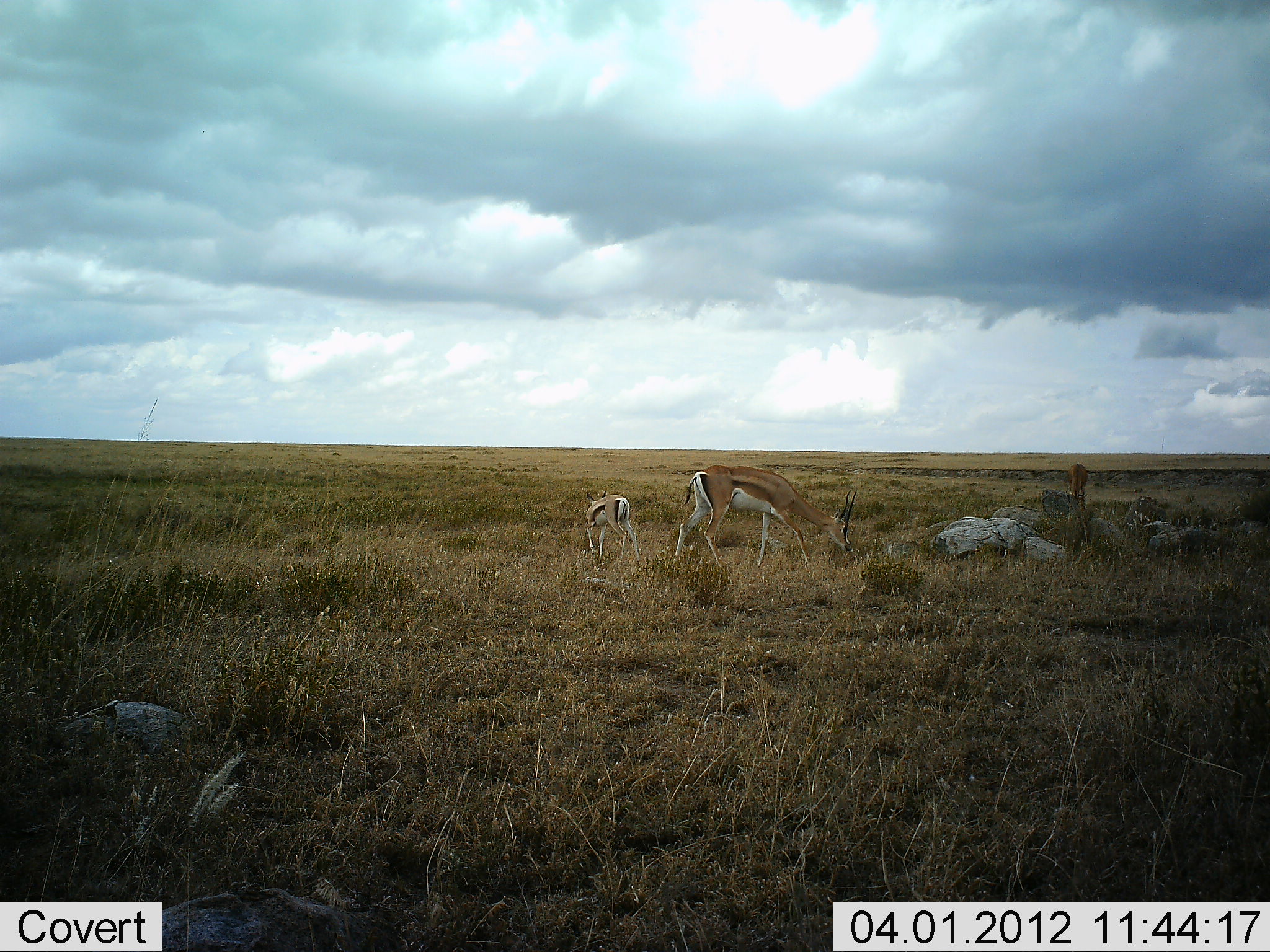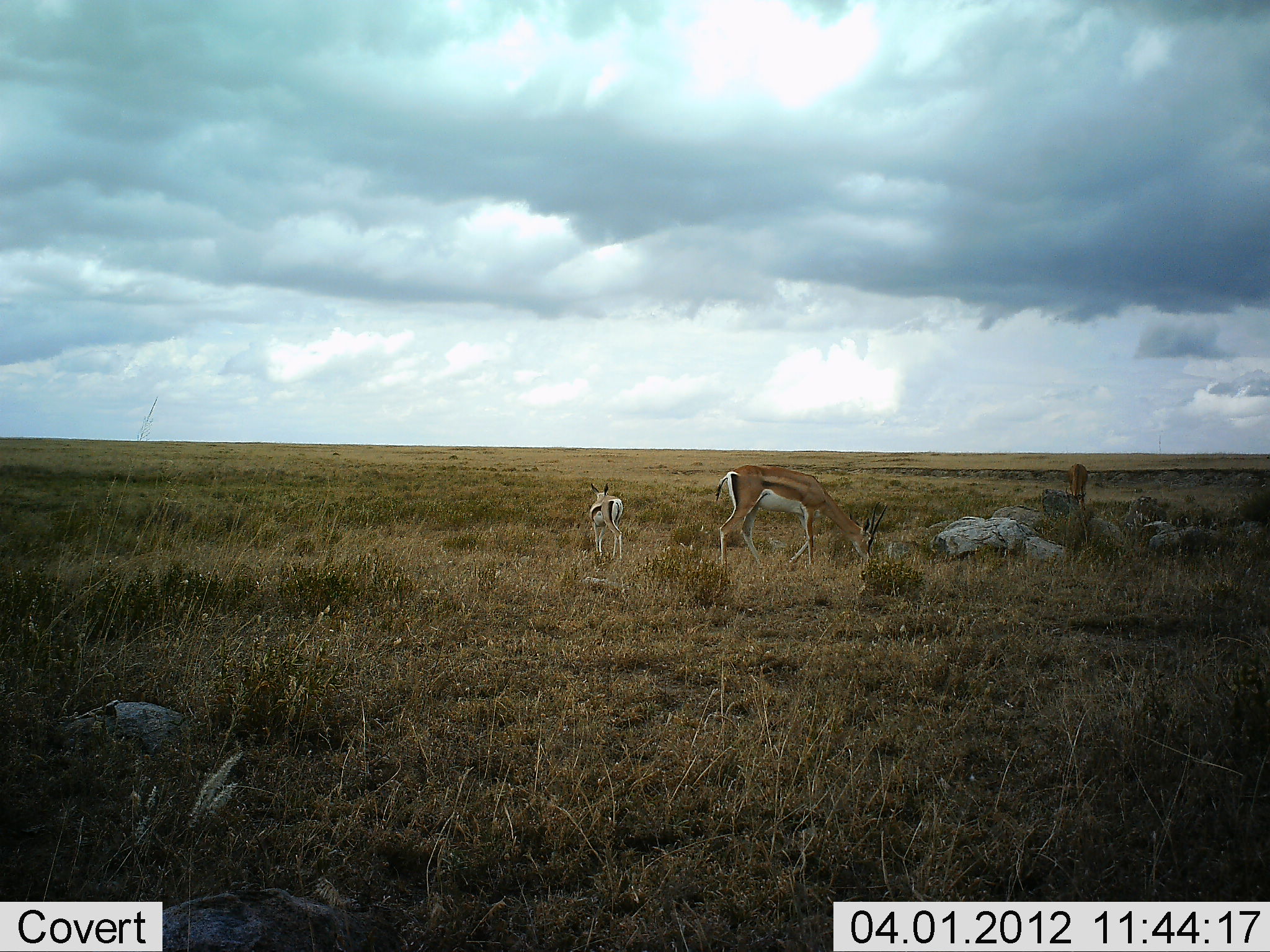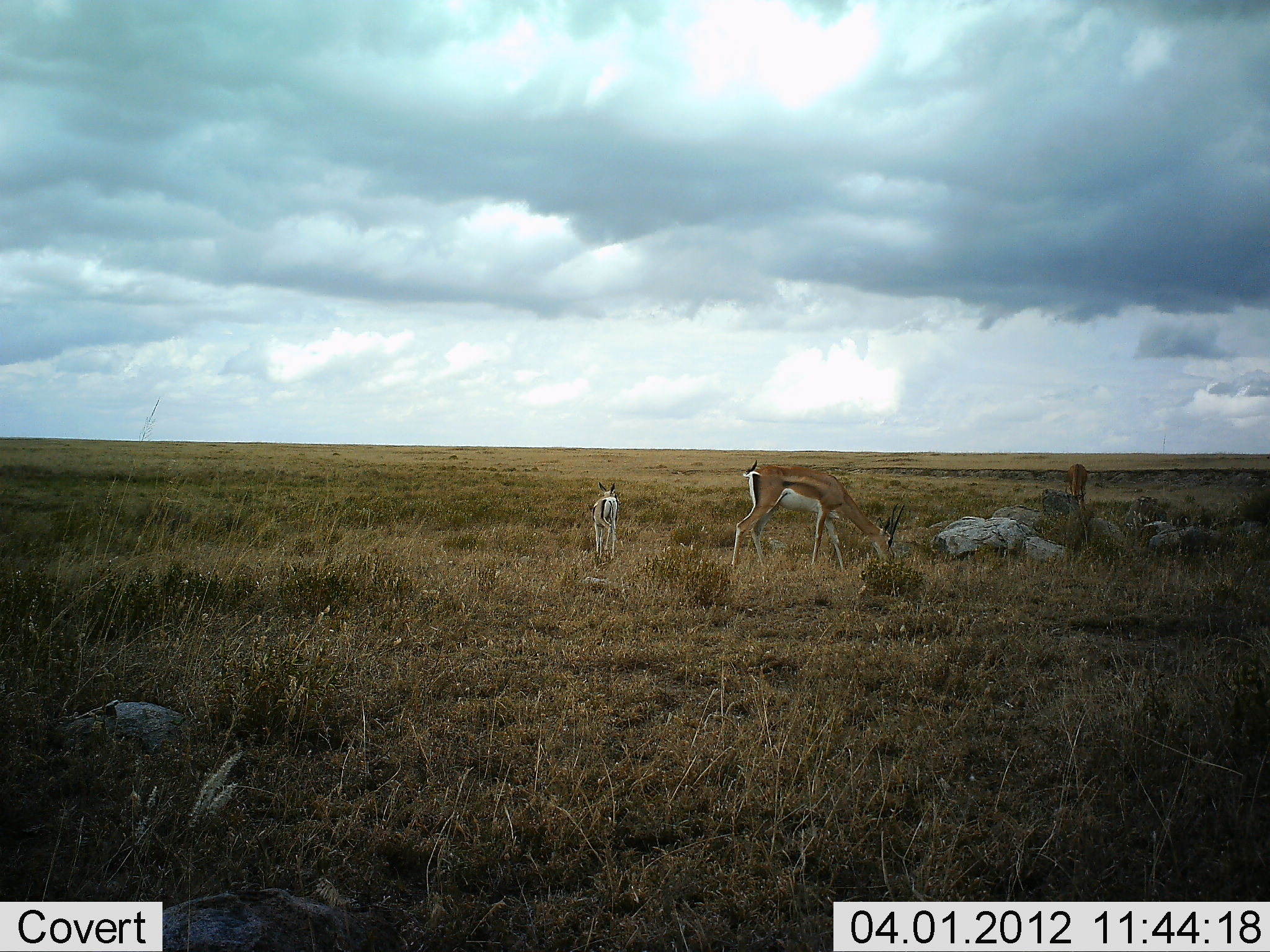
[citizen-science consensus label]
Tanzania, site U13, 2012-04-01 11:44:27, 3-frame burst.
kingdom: Animalia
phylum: Chordata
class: Mammalia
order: Artiodactyla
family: Bovidae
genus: Nanger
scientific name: Nanger granti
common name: grant's gazelle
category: gazellegrants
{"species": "gazellegrants (grant's gazelle) (Nanger granti)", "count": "2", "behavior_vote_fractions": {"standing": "47%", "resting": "0%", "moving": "37%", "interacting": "0%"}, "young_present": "42%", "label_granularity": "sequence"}